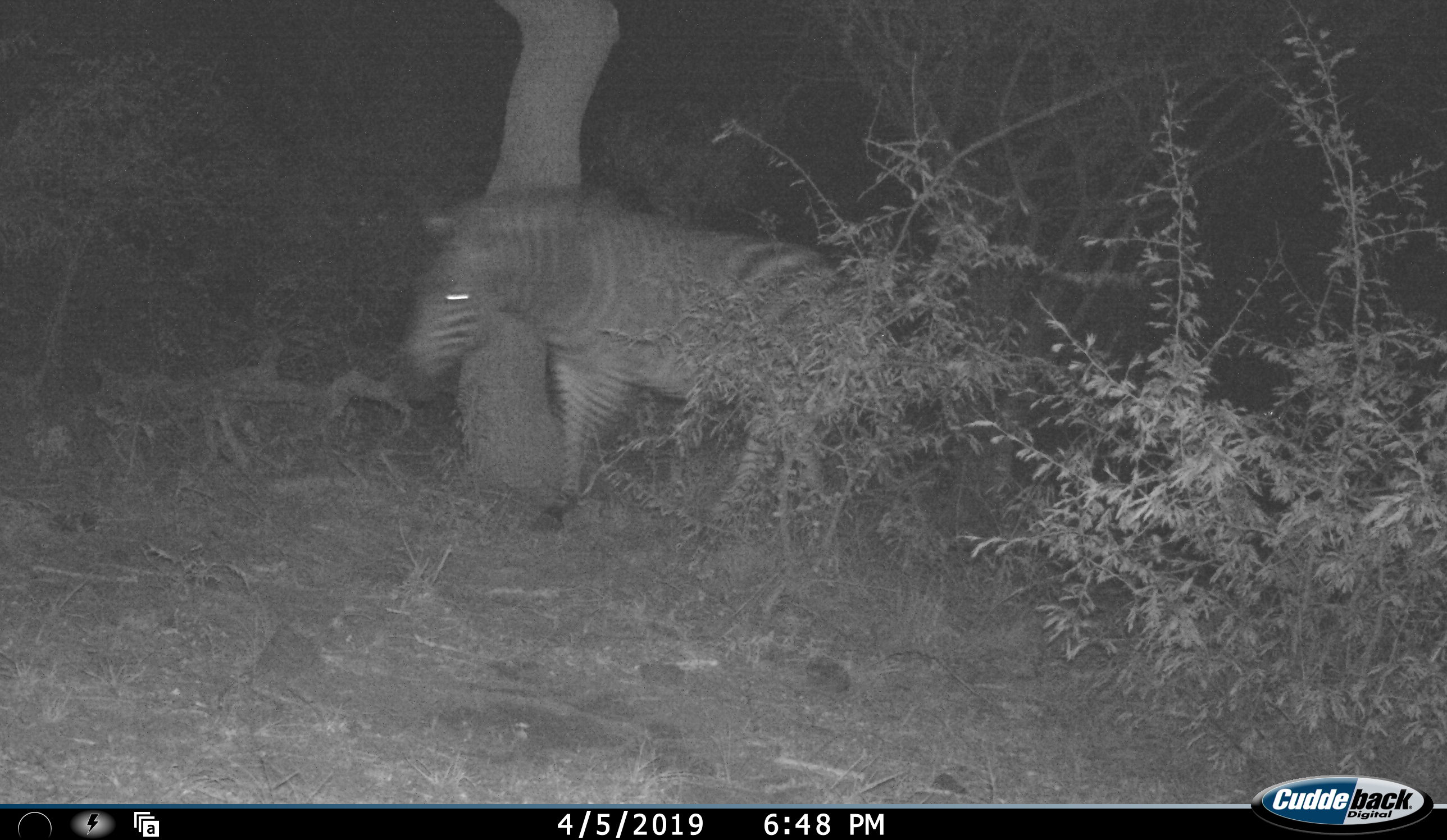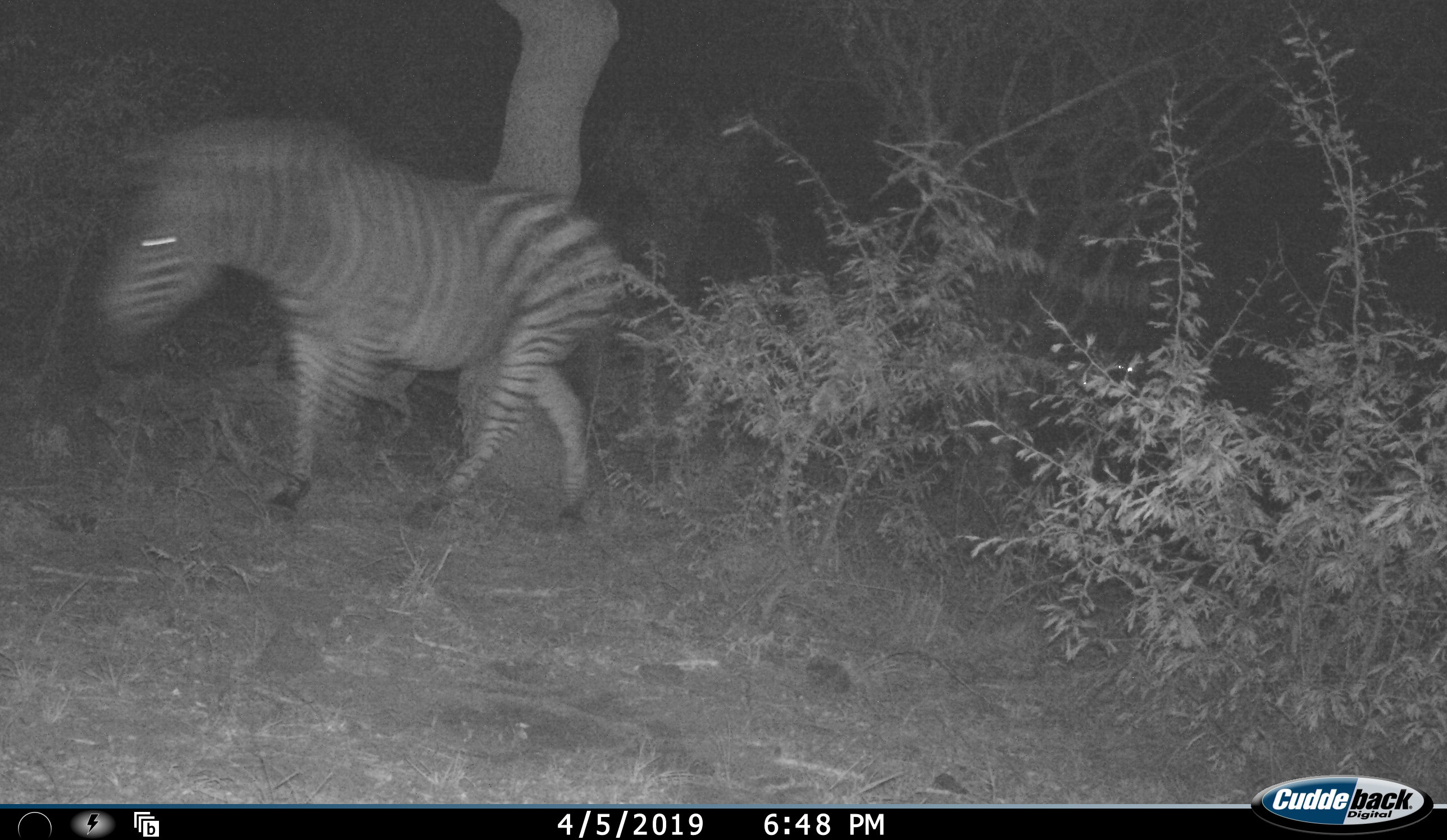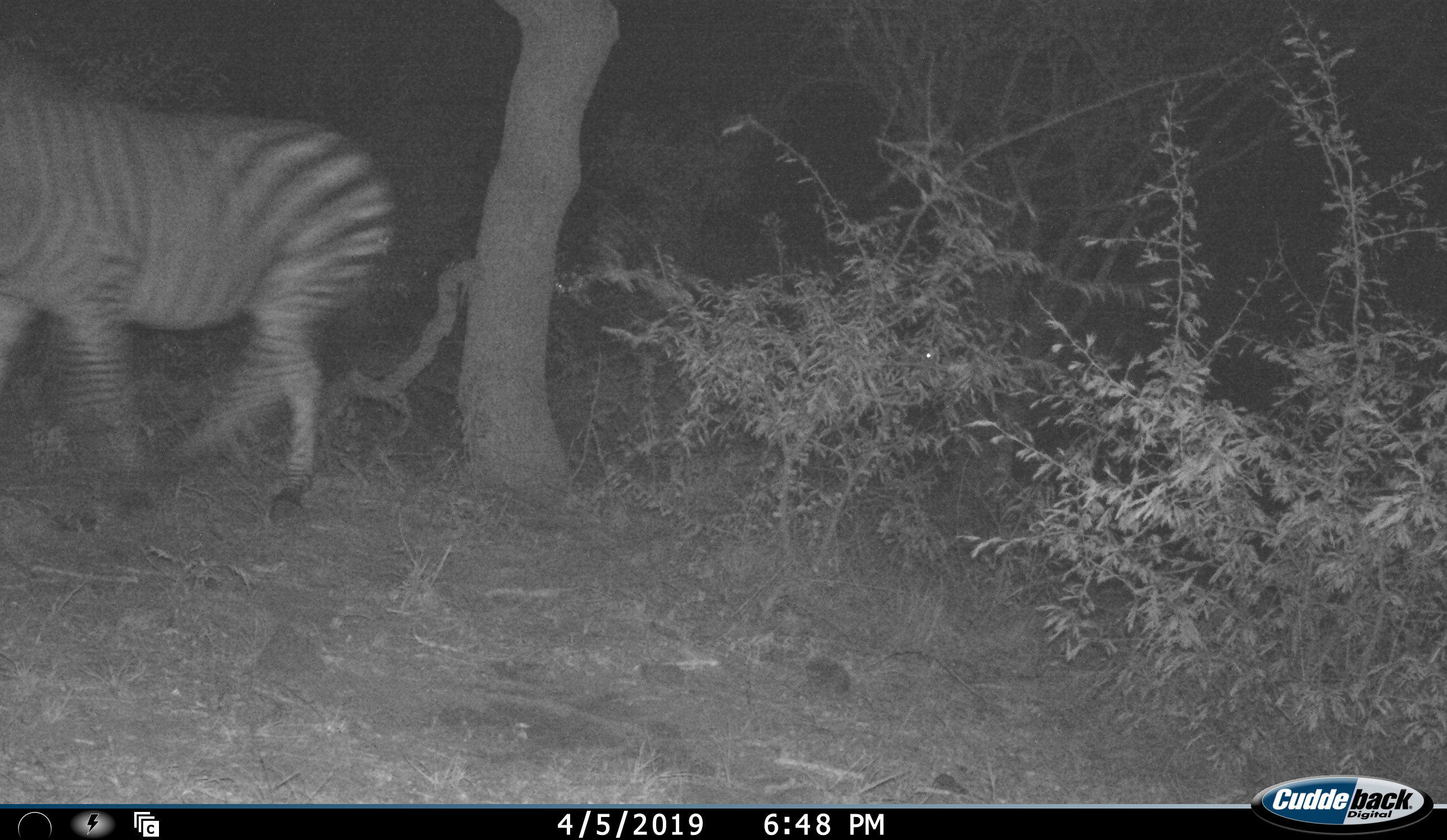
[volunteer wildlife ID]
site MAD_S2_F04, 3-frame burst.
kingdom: Animalia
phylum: Chordata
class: Mammalia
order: Perissodactyla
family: Equidae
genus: Equus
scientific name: Equus quagga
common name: plains zebra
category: zebraplains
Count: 1.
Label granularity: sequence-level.